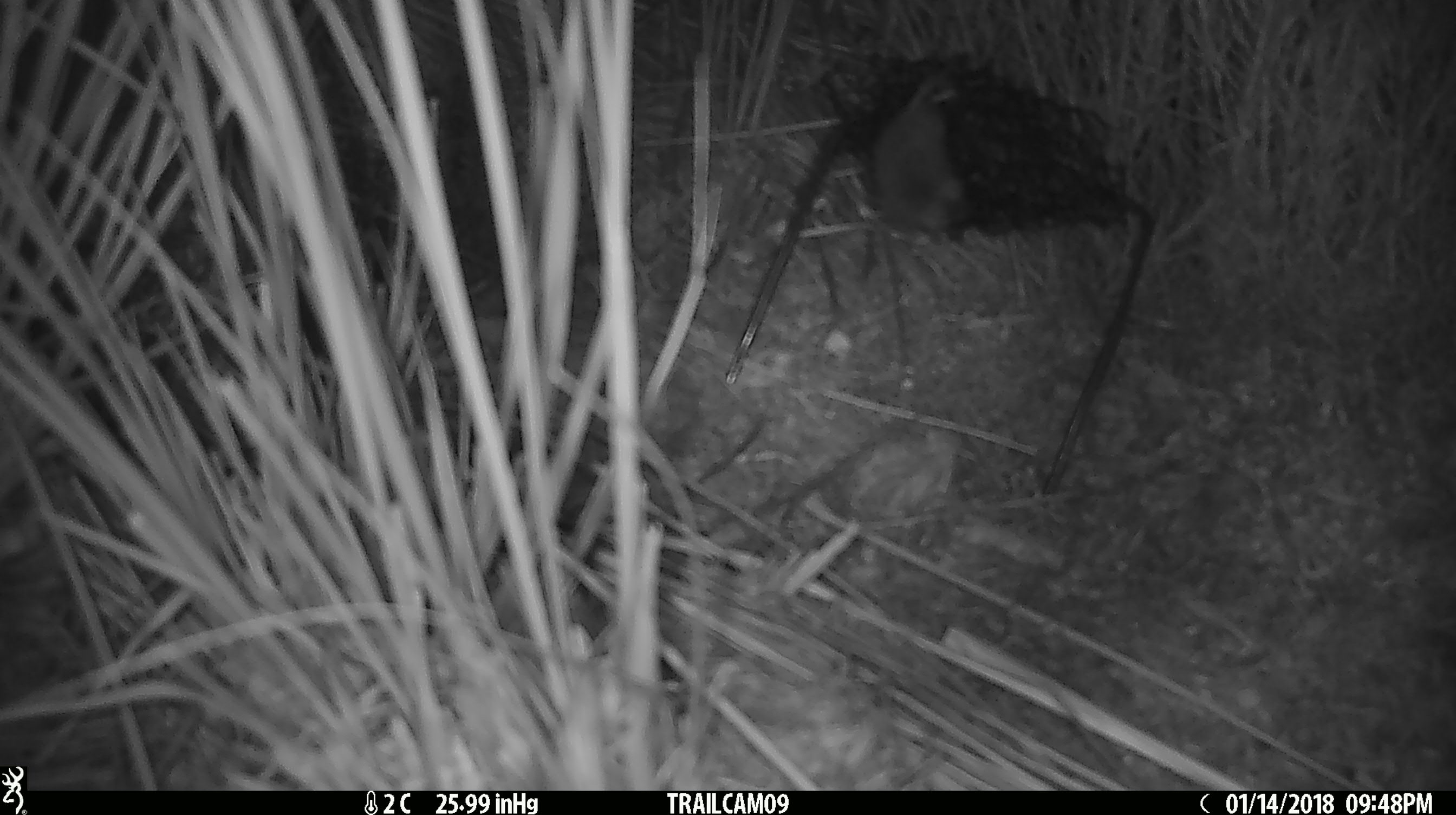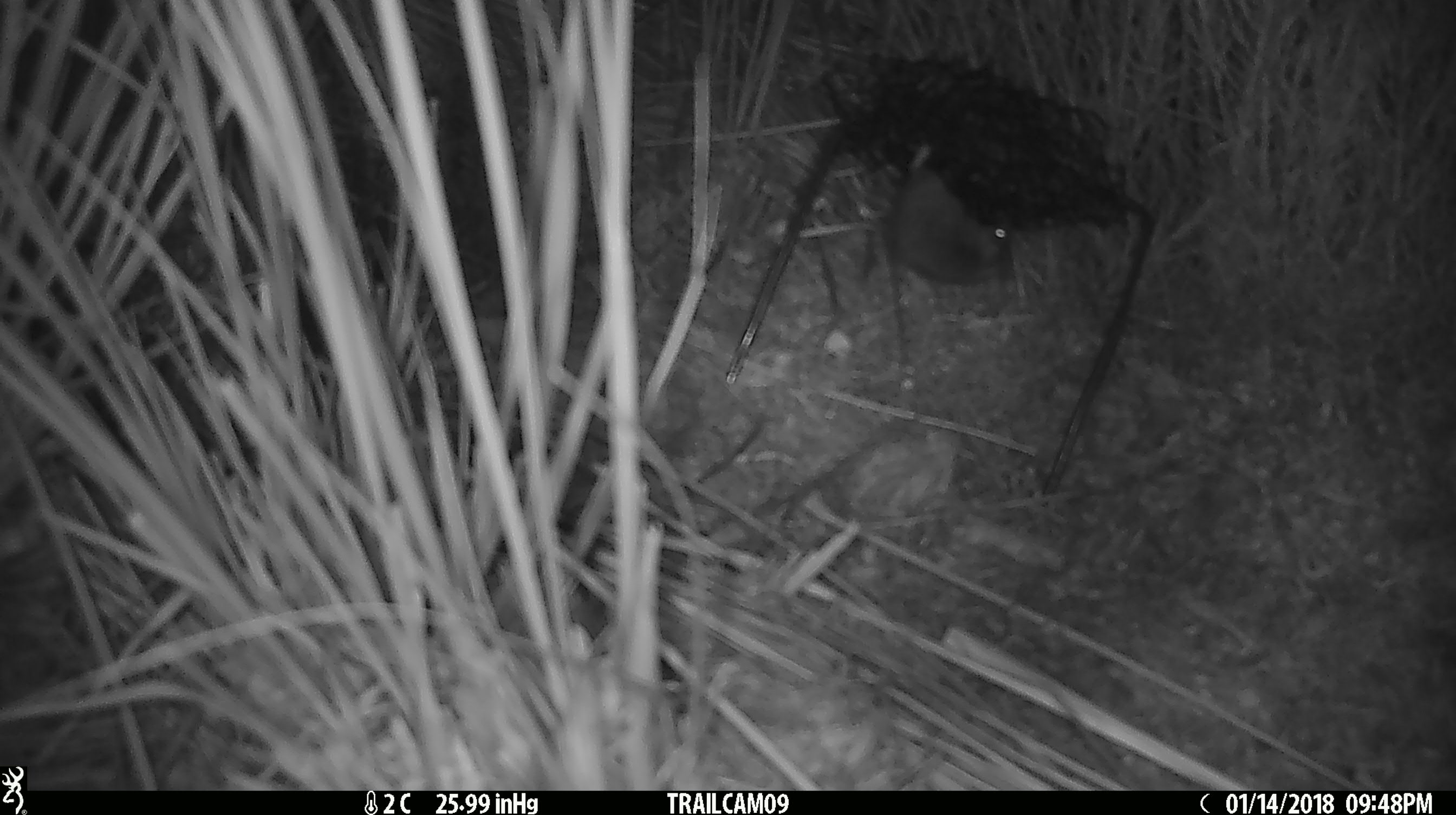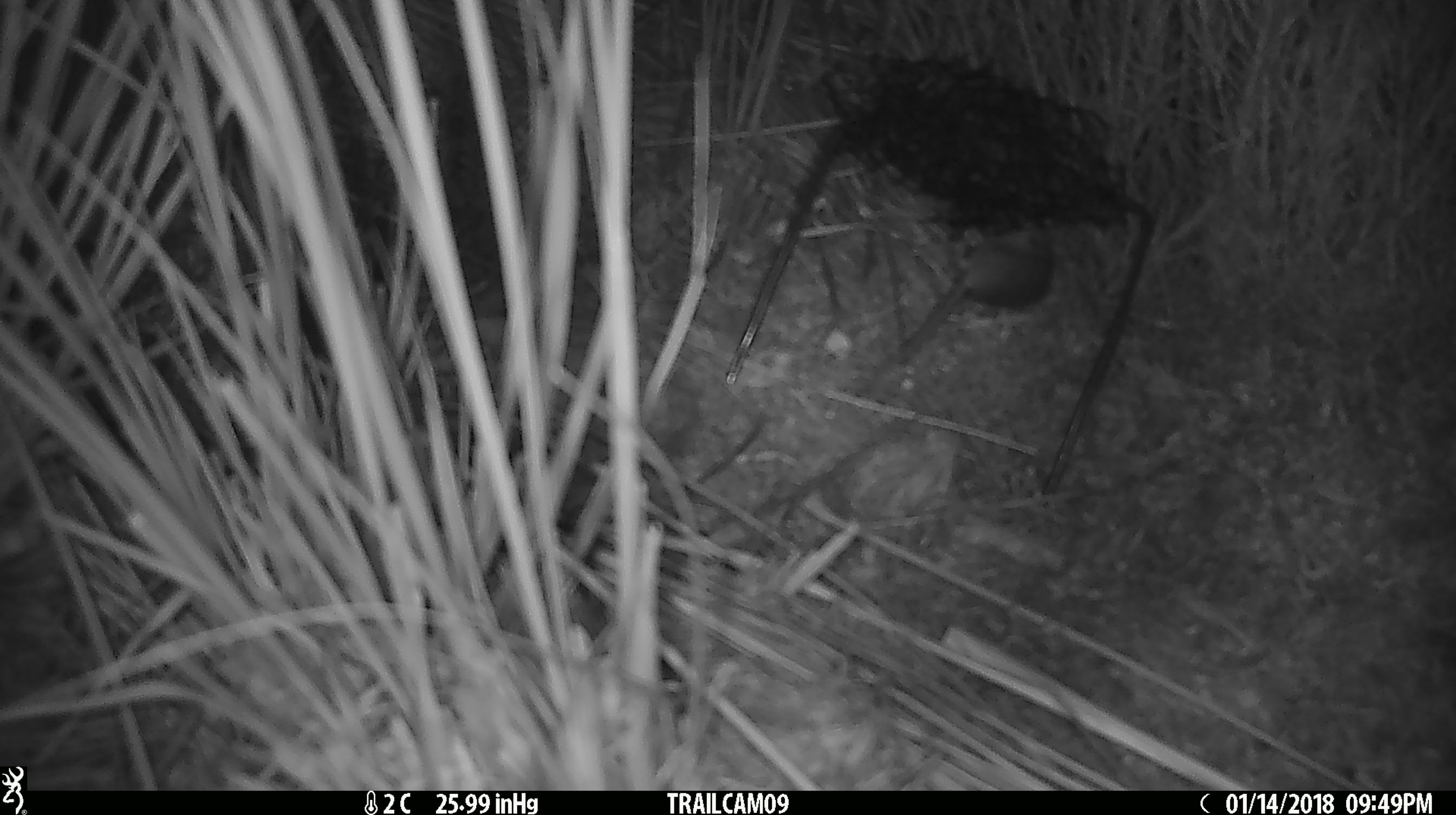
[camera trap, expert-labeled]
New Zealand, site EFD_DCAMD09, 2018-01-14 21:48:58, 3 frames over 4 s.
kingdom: Animalia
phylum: Chordata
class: Mammalia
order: Rodentia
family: Muridae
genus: Mus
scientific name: Mus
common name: mouse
Mouse (Mus).